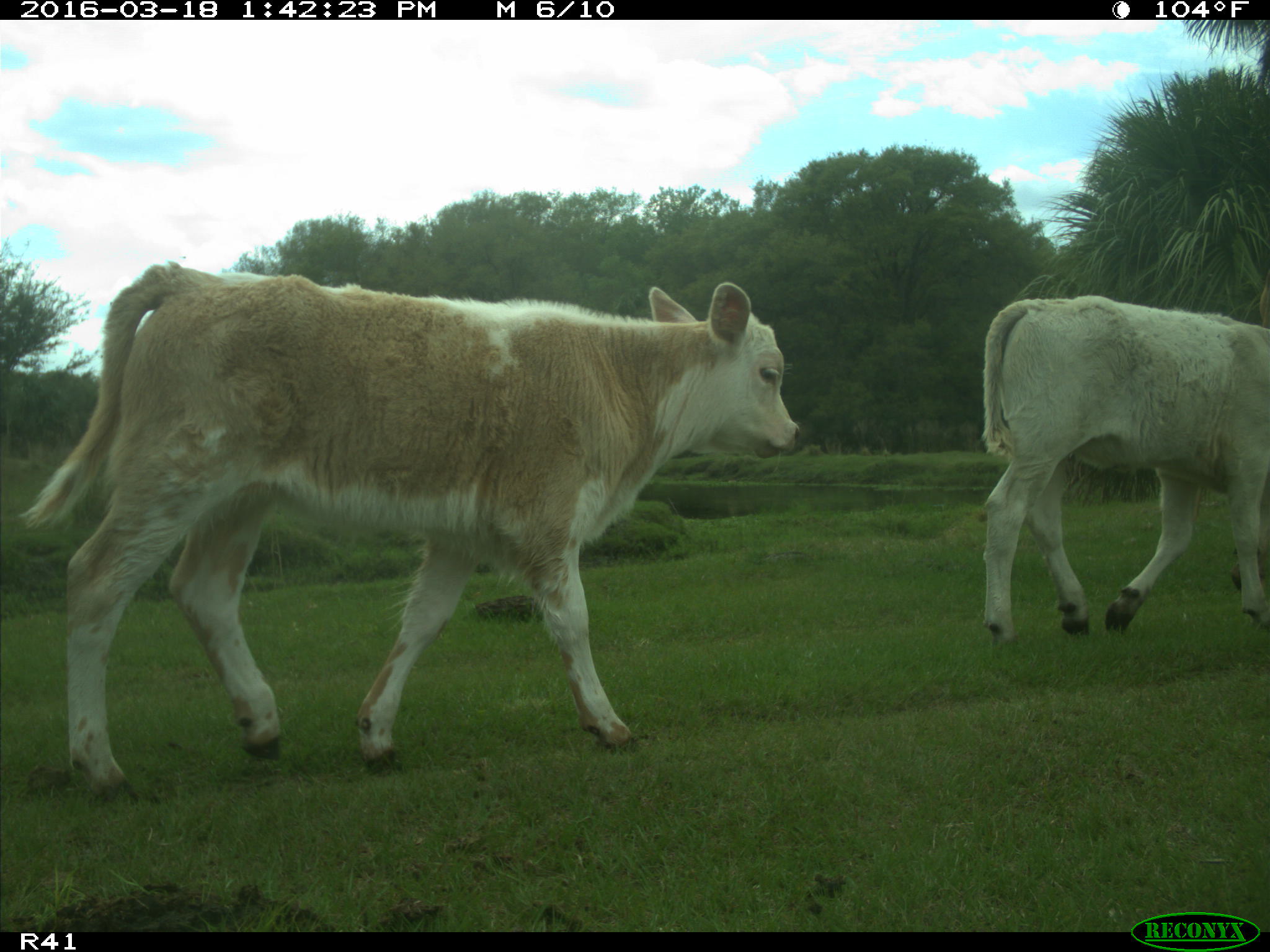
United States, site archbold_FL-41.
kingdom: Animalia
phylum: Chordata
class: Mammalia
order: Artiodactyla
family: Bovidae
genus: Bos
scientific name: Bos taurus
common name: domestic cow